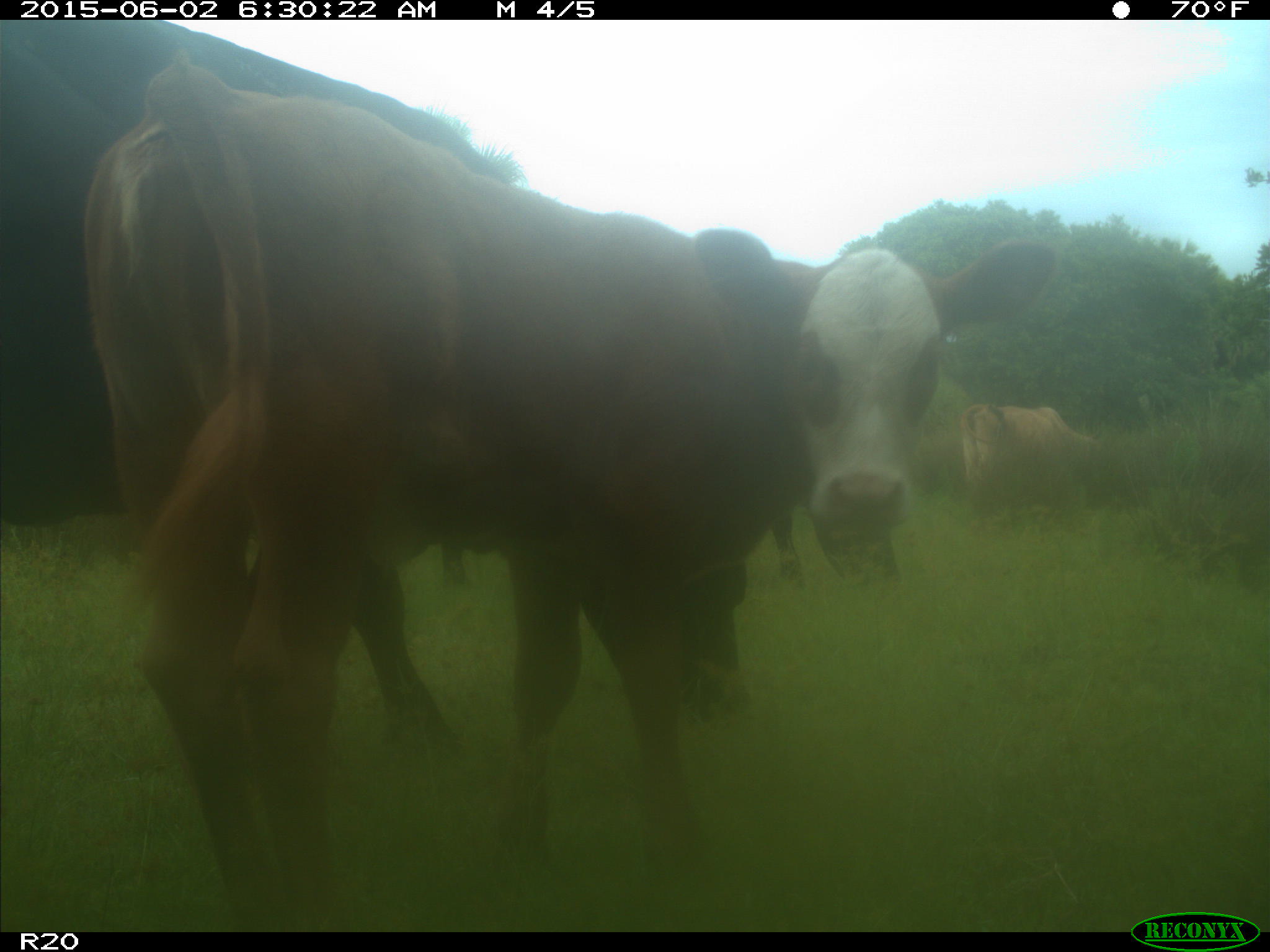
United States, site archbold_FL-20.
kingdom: Animalia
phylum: Chordata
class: Mammalia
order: Artiodactyla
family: Bovidae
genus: Bos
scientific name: Bos taurus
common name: domestic cow